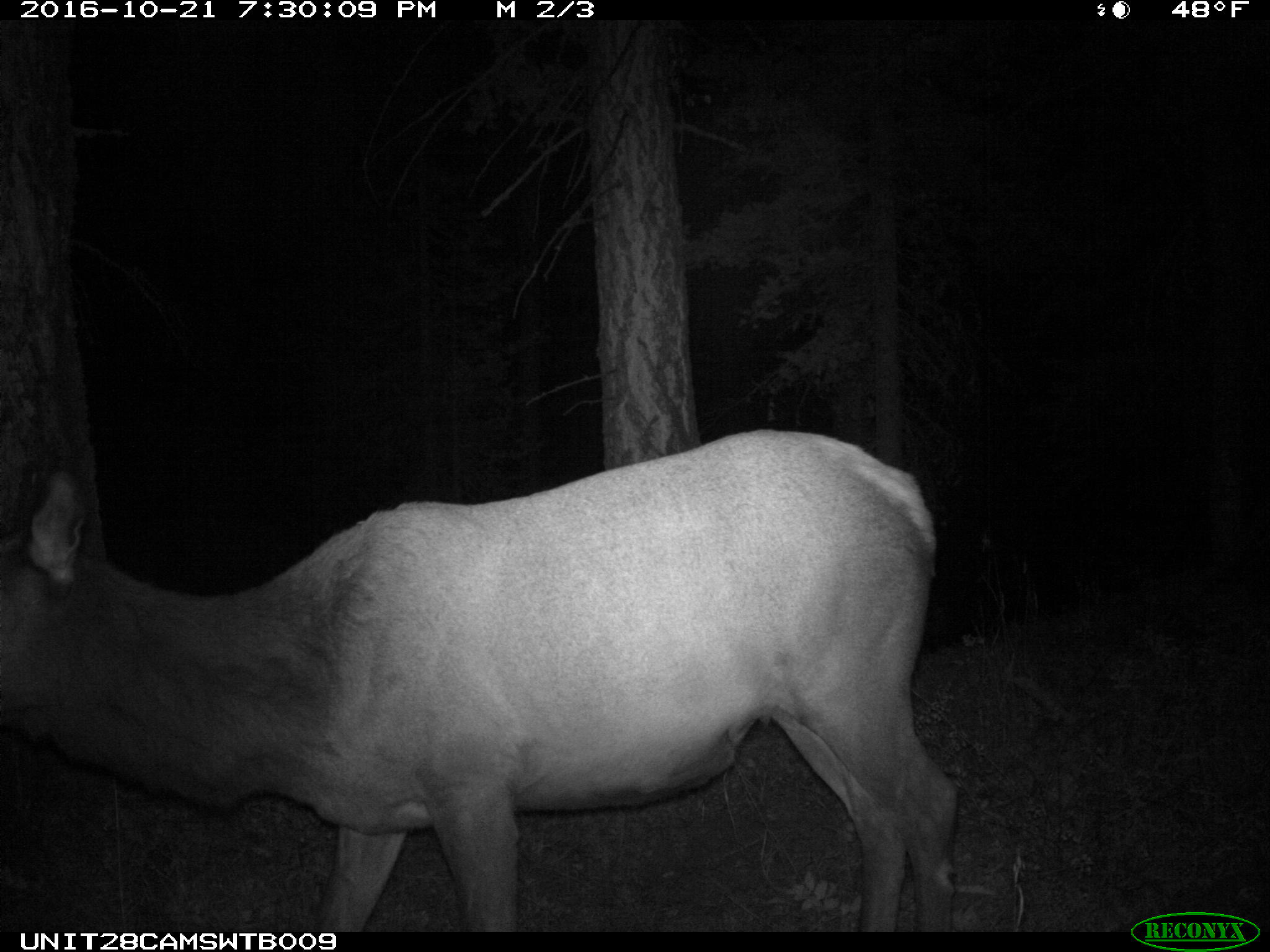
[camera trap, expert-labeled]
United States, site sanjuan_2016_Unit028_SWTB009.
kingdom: Animalia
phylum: Chordata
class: Mammalia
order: Artiodactyla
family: Cervidae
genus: Cervus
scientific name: Cervus elaphus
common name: red deer